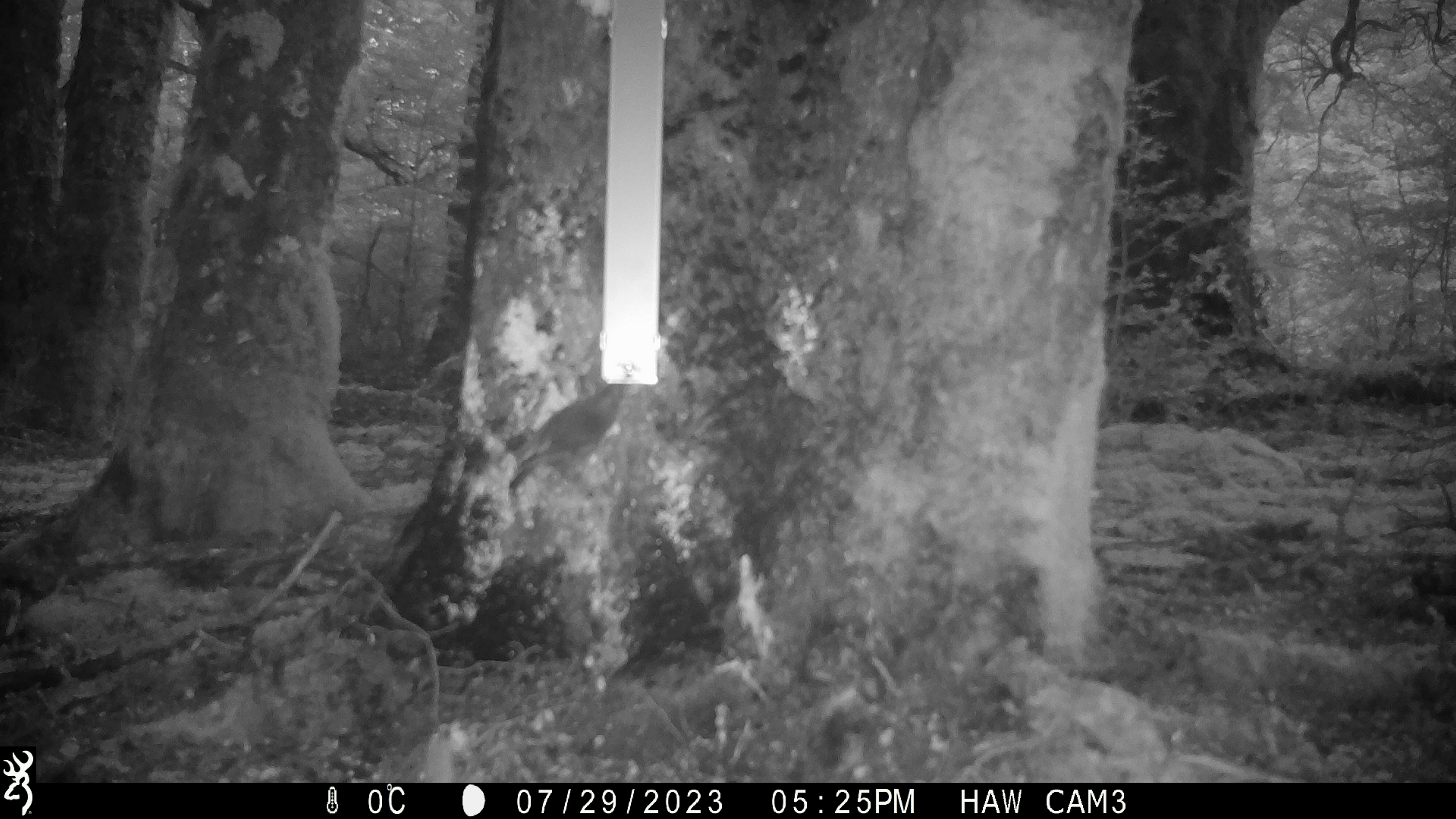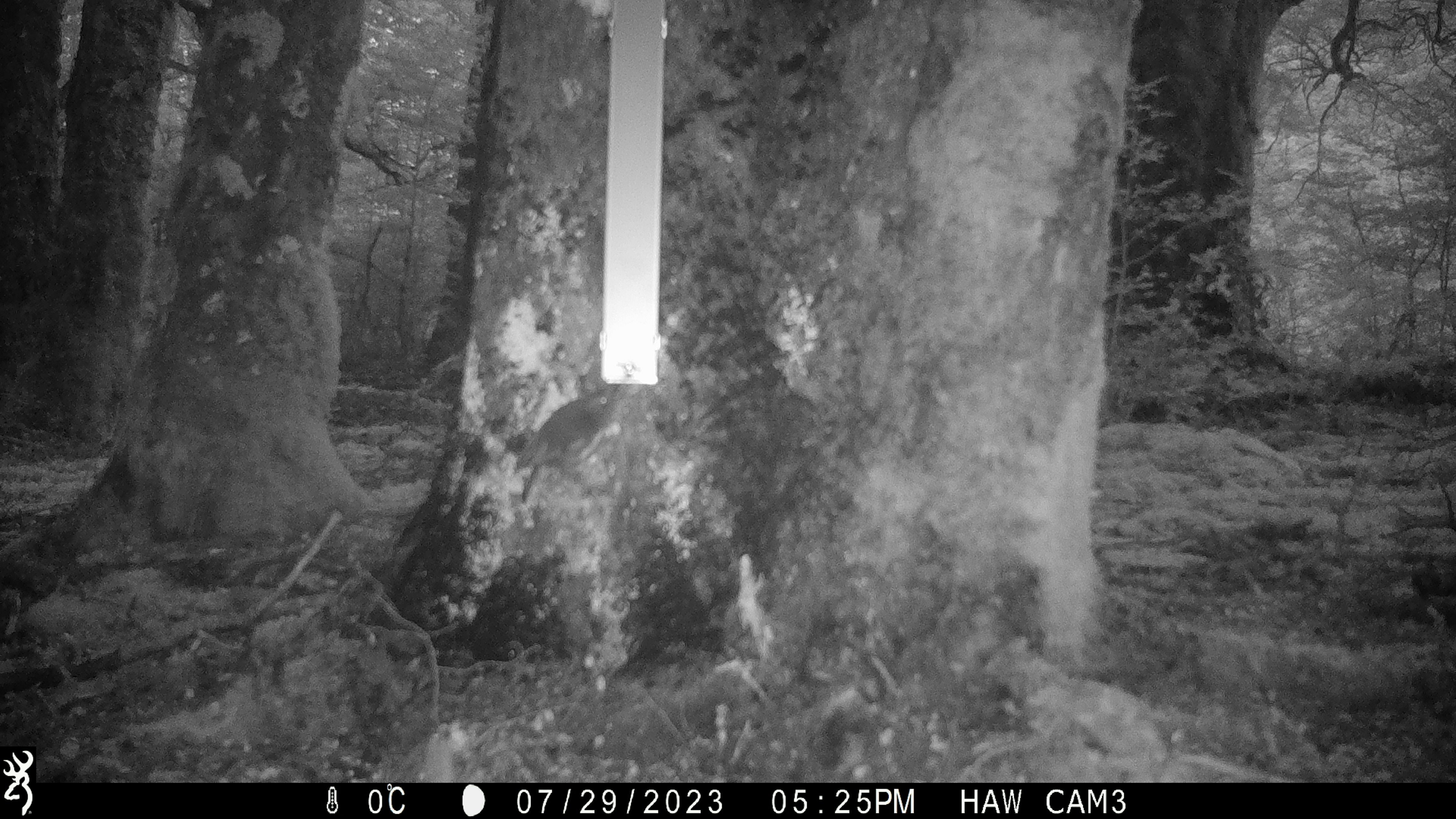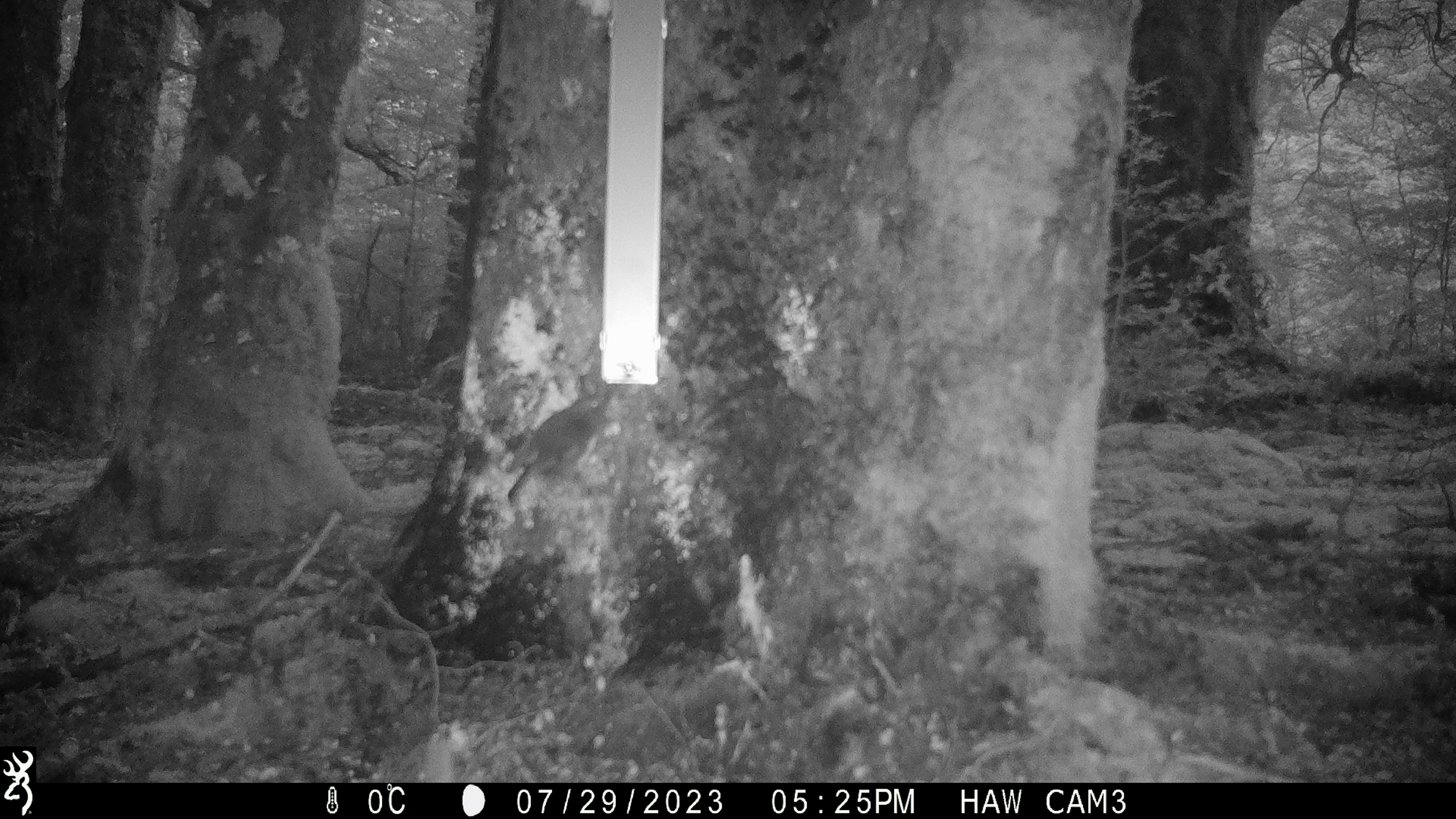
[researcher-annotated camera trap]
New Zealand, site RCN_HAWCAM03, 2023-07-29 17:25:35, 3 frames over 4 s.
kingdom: Animalia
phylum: Chordata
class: Aves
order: Passeriformes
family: Petroicidae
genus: Petroica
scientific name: Petroica australis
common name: new zealand robin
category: robin